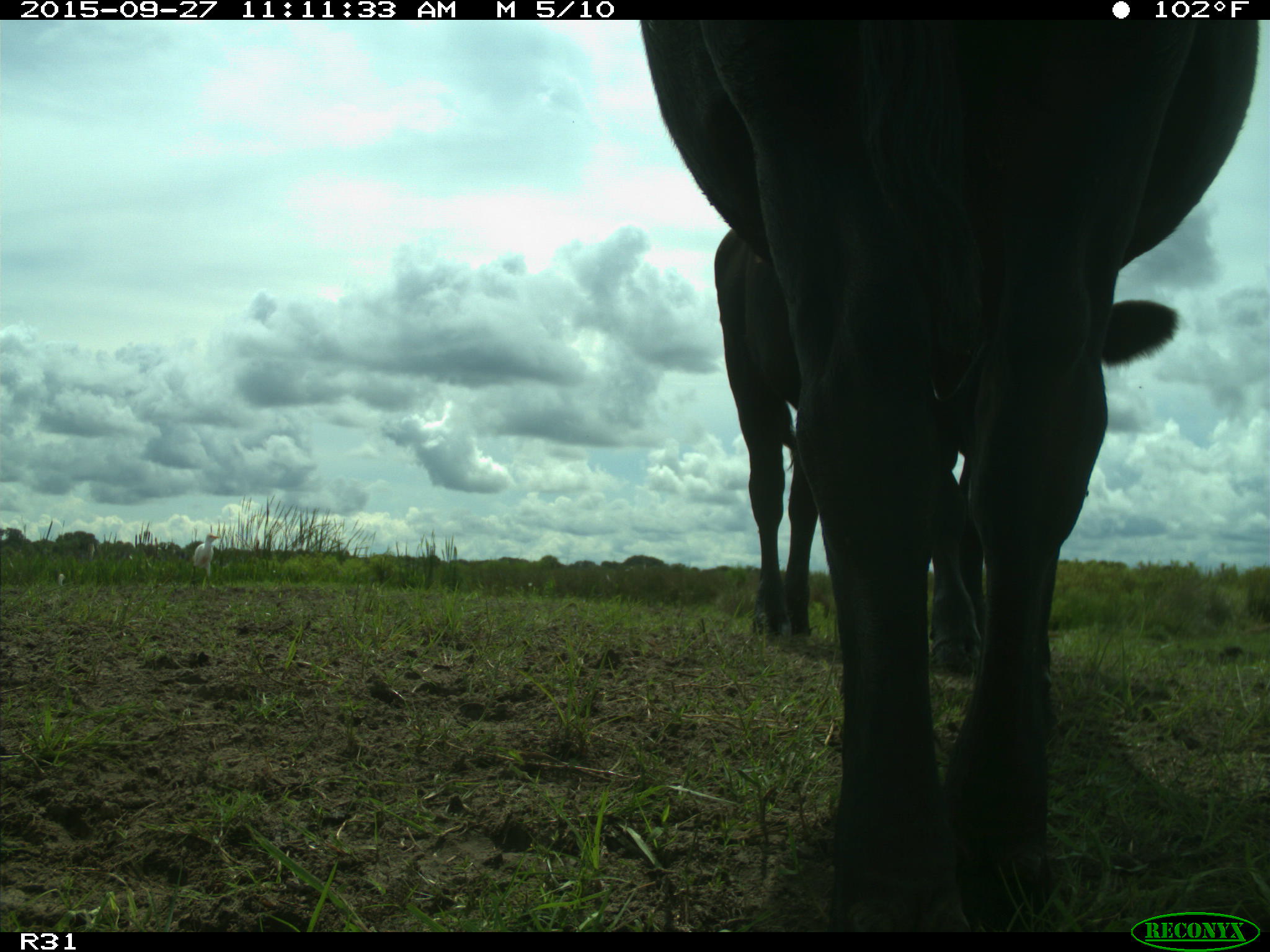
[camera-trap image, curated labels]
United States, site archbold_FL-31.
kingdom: Animalia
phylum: Chordata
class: Mammalia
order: Artiodactyla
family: Bovidae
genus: Bos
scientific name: Bos taurus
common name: domestic cow